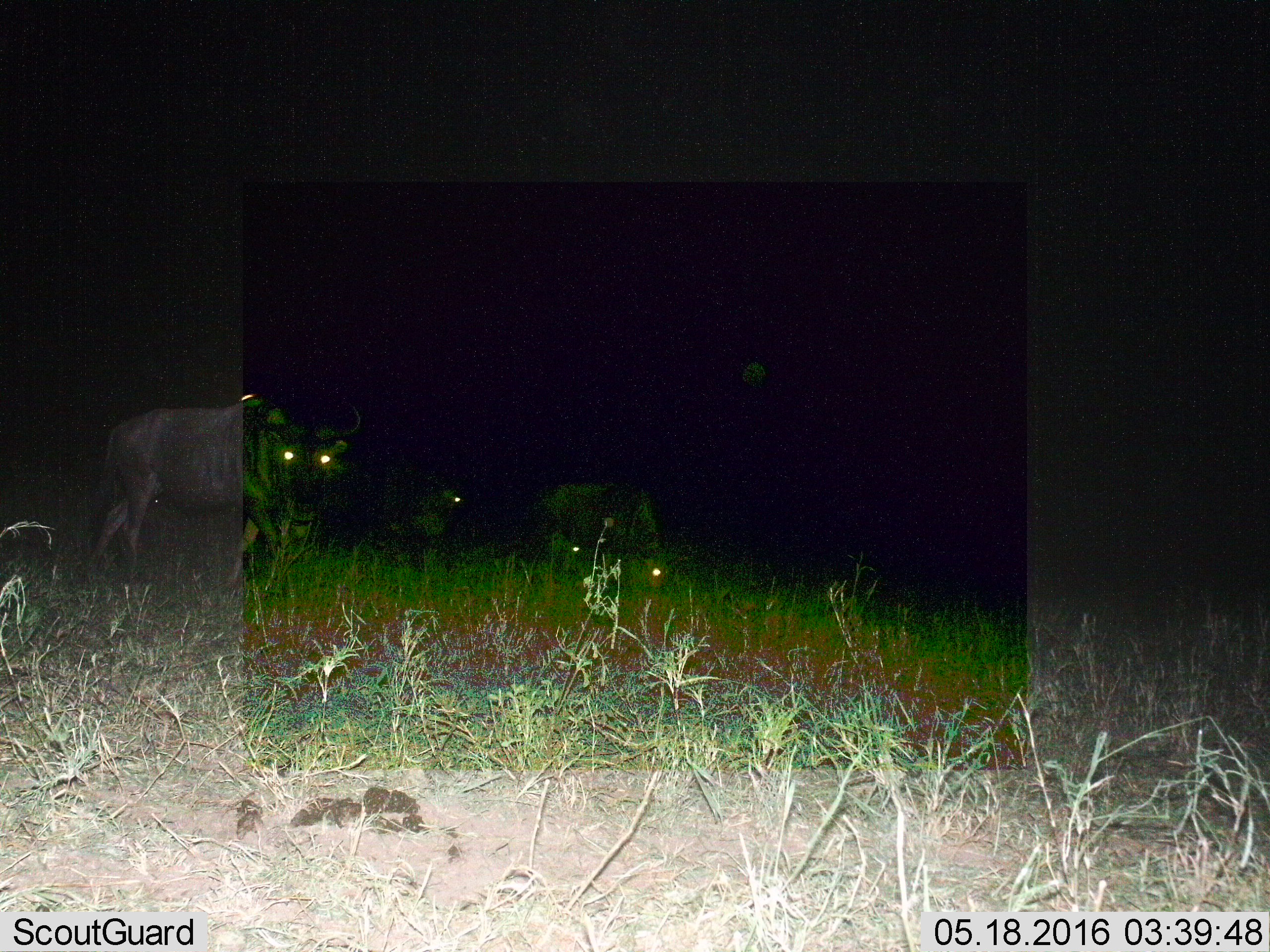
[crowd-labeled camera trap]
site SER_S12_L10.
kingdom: Animalia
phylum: Chordata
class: Mammalia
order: Artiodactyla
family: Bovidae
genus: Connochaetes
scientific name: Connochaetes taurinus taurinus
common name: blue wildebeest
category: wildebeestblue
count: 3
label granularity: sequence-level